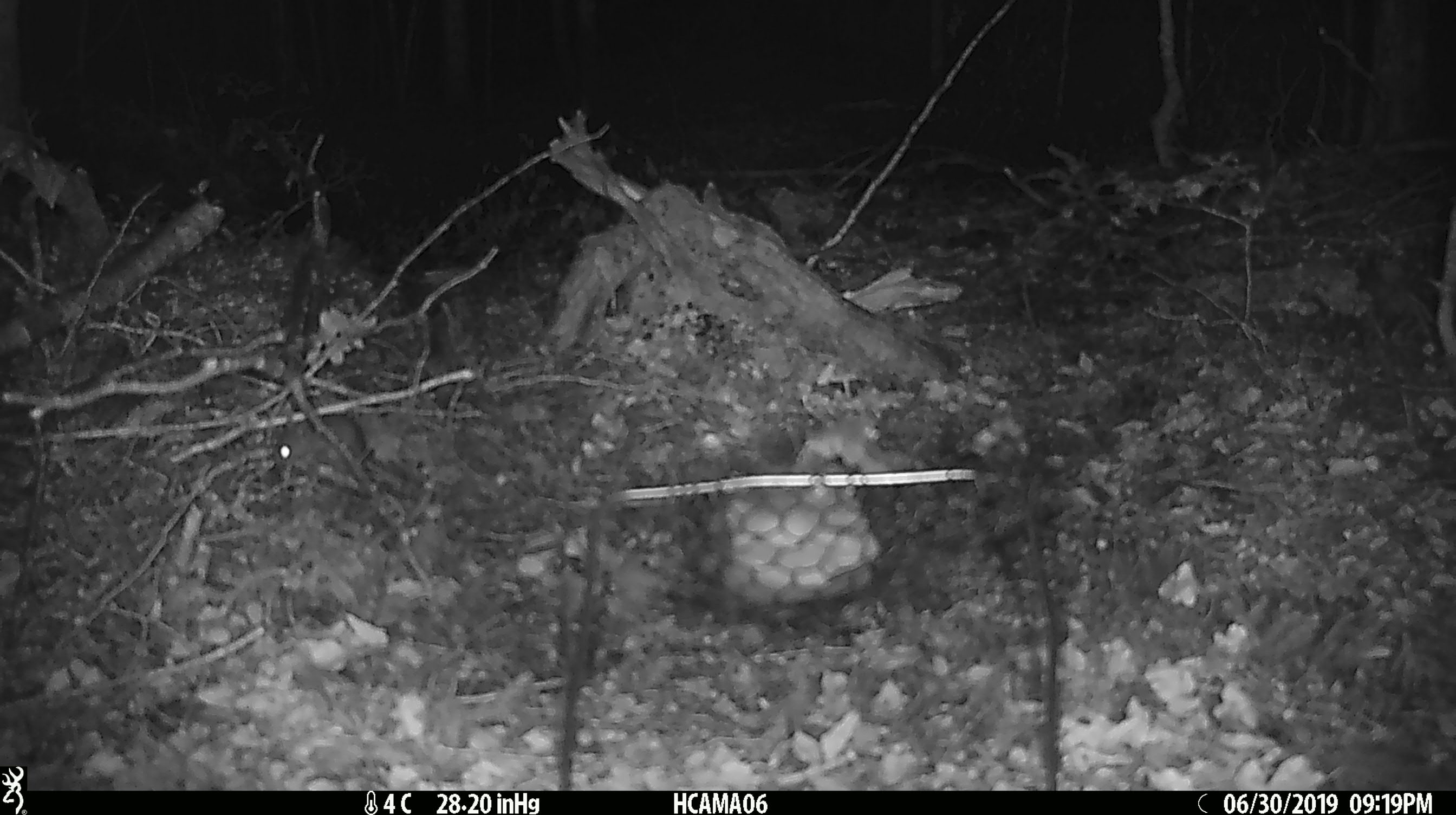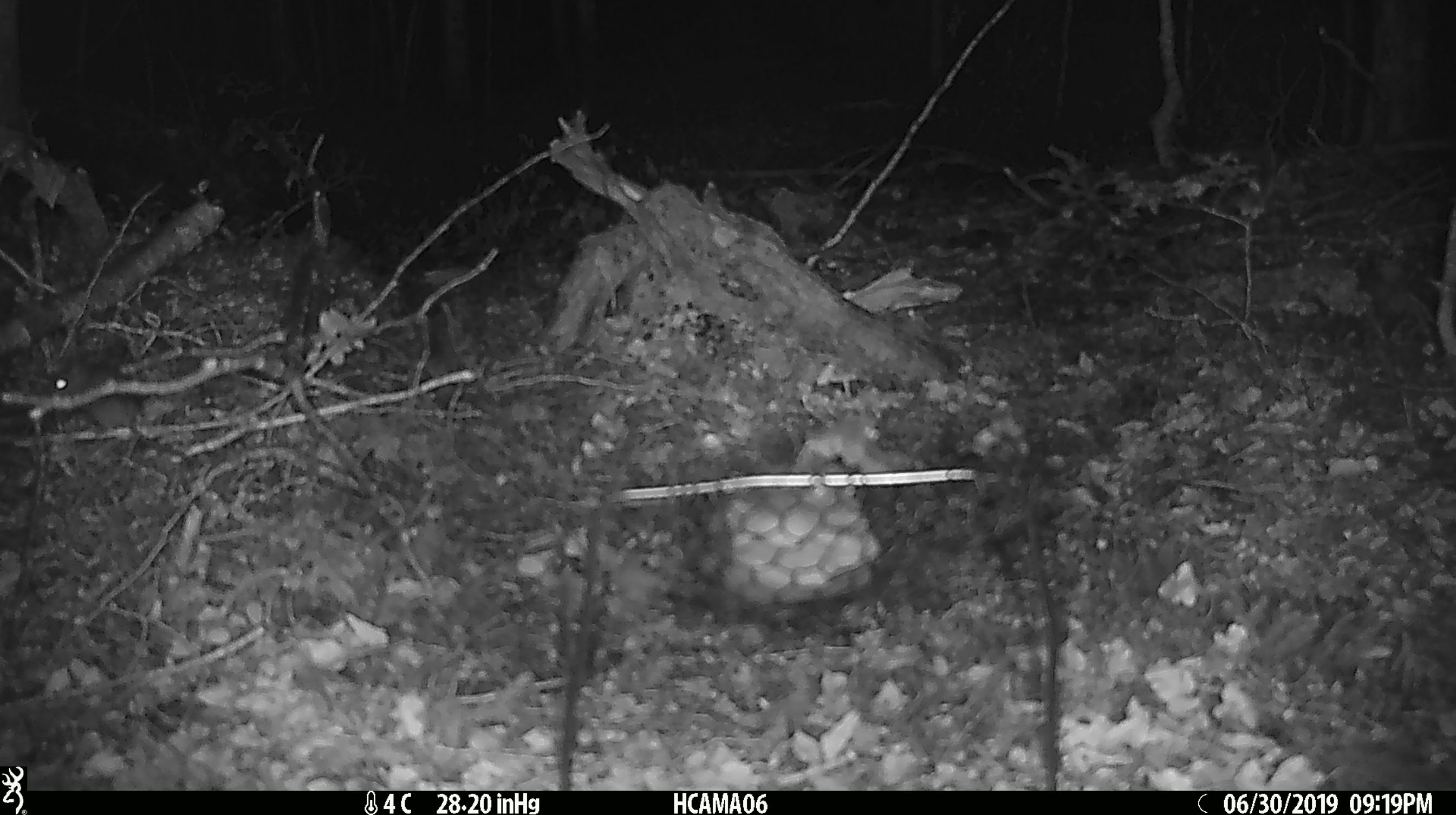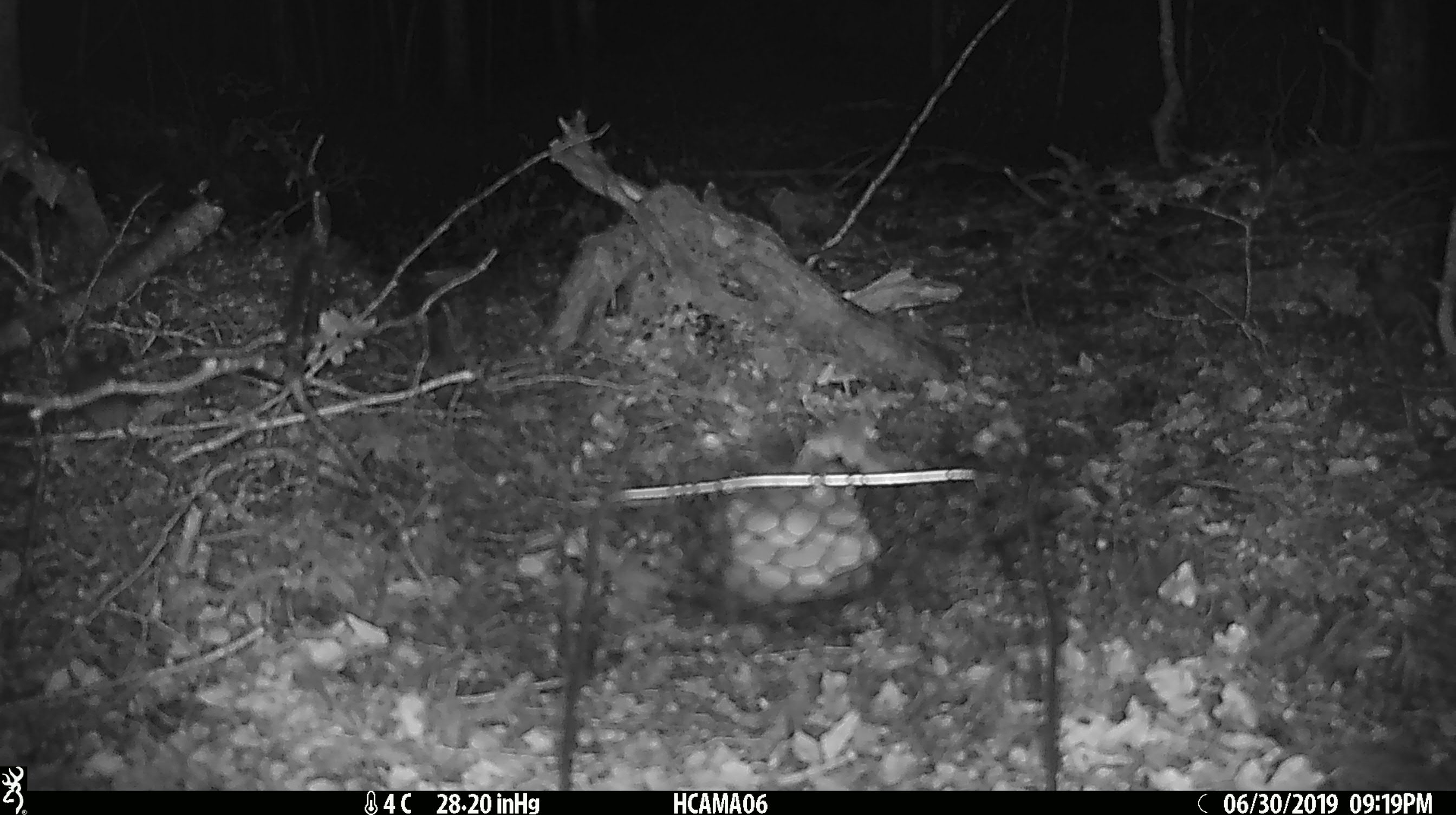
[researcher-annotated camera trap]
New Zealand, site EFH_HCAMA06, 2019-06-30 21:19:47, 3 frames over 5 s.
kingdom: Animalia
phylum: Chordata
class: Mammalia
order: Rodentia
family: Muridae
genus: Mus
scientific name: Mus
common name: mouse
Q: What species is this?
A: Mouse (Mus).